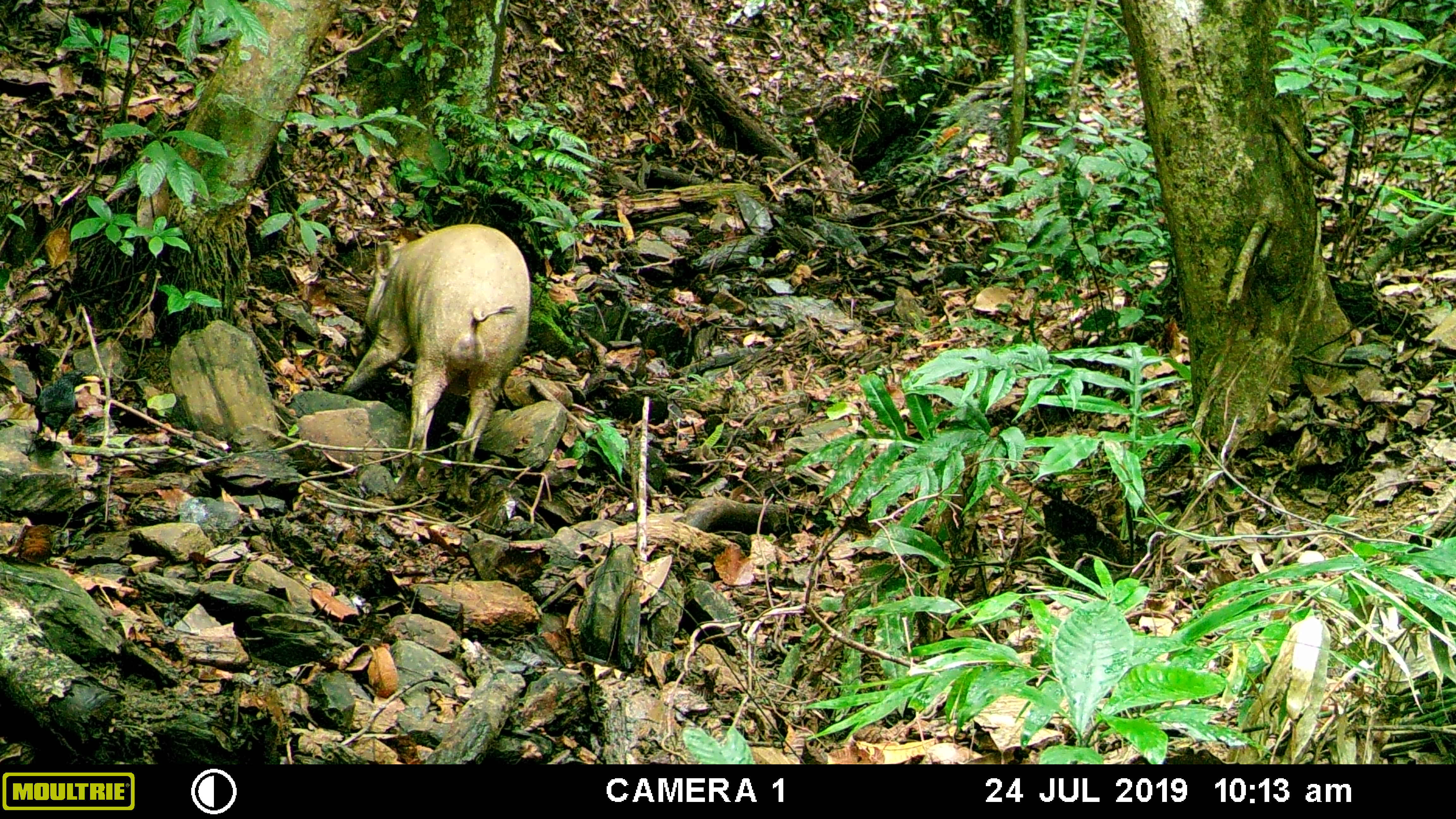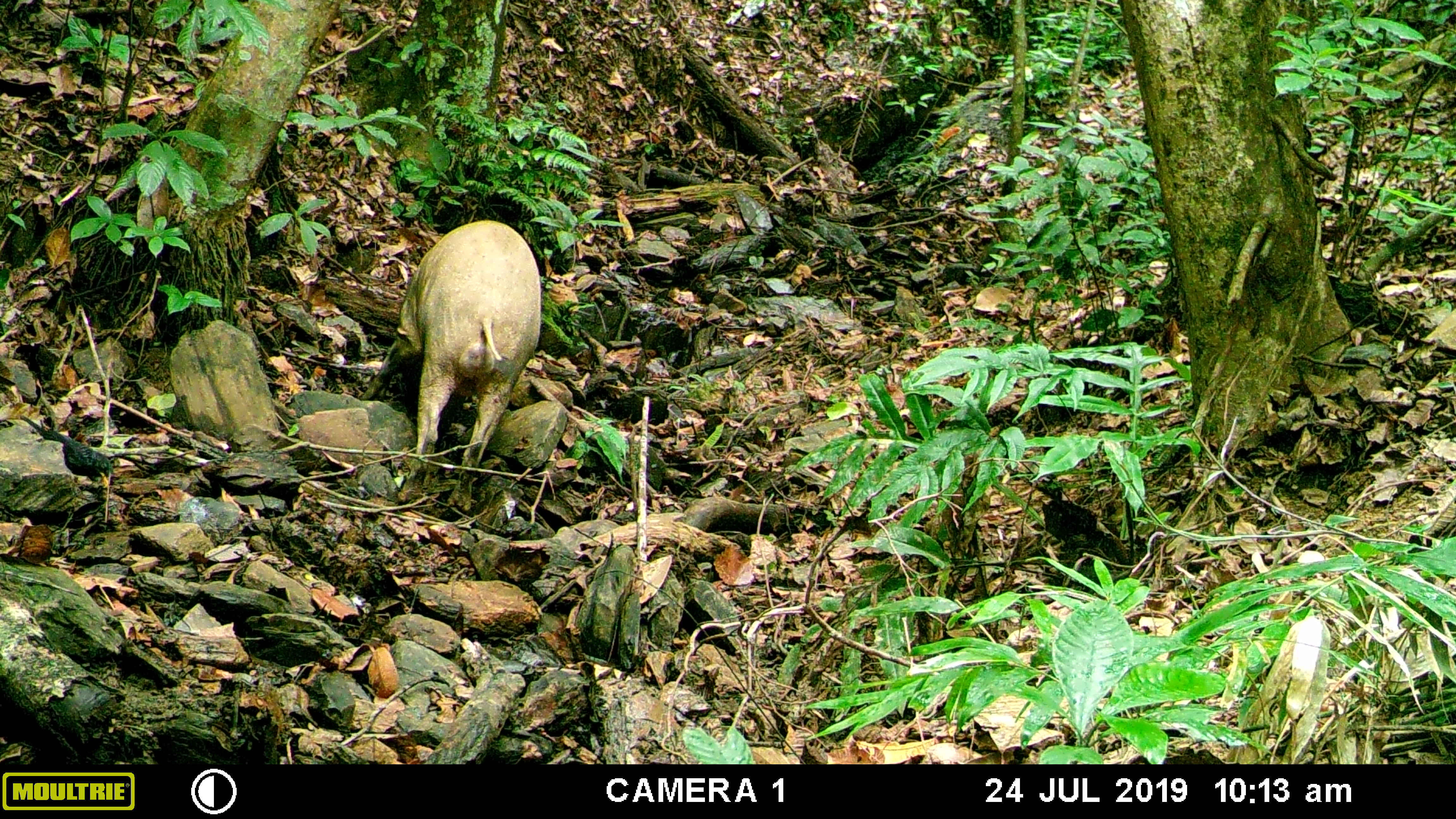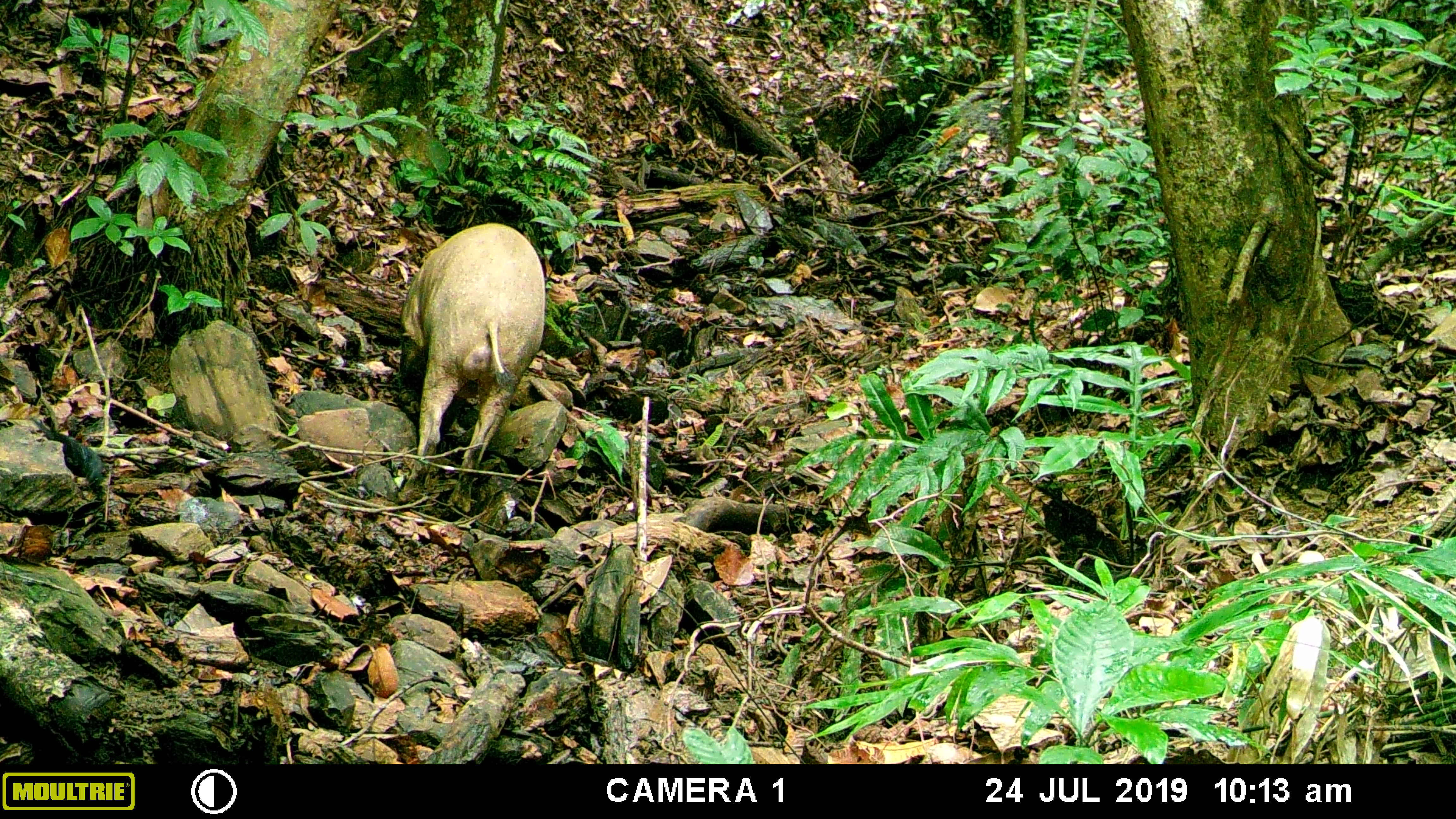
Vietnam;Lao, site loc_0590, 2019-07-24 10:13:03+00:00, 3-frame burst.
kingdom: Animalia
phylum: Chordata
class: Mammalia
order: Artiodactyla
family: Suidae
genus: Sus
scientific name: Sus scrofa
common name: eurasian wild pig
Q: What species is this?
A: Eurasian wild pig (Sus scrofa).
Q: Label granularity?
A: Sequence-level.